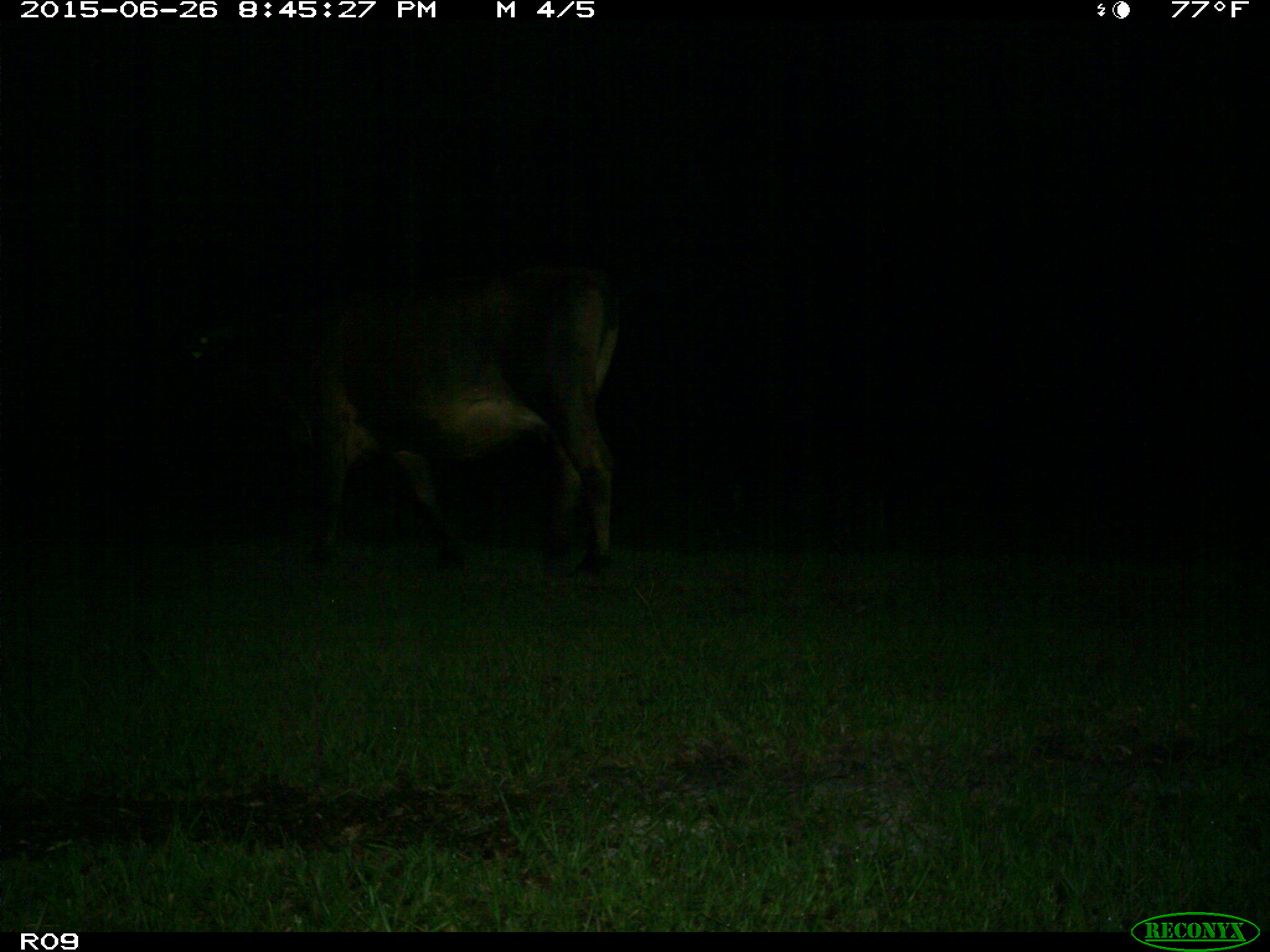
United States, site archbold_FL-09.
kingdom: Animalia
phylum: Chordata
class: Mammalia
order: Artiodactyla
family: Bovidae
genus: Bos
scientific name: Bos taurus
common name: domestic cow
Bos taurus (domestic cow).